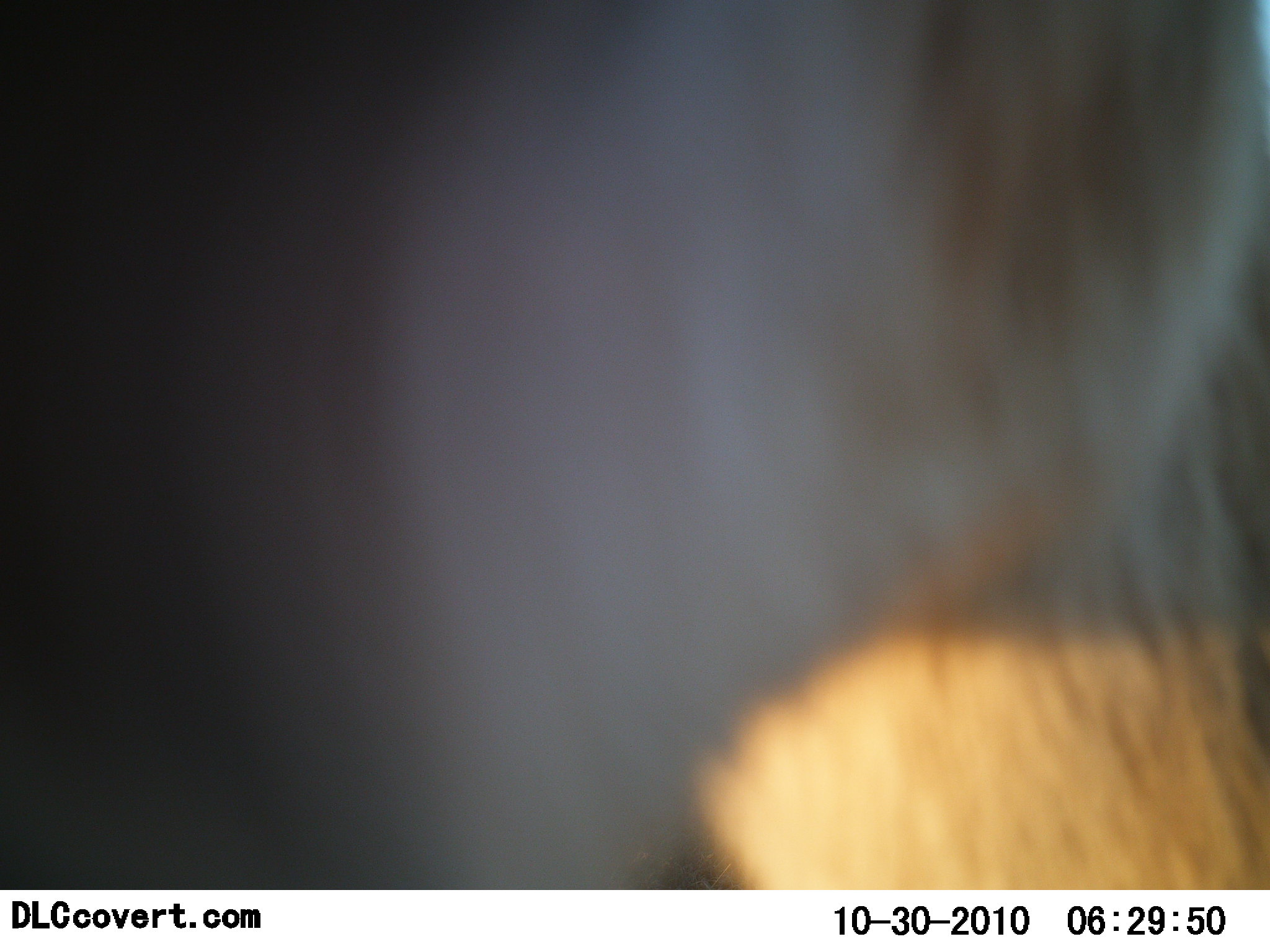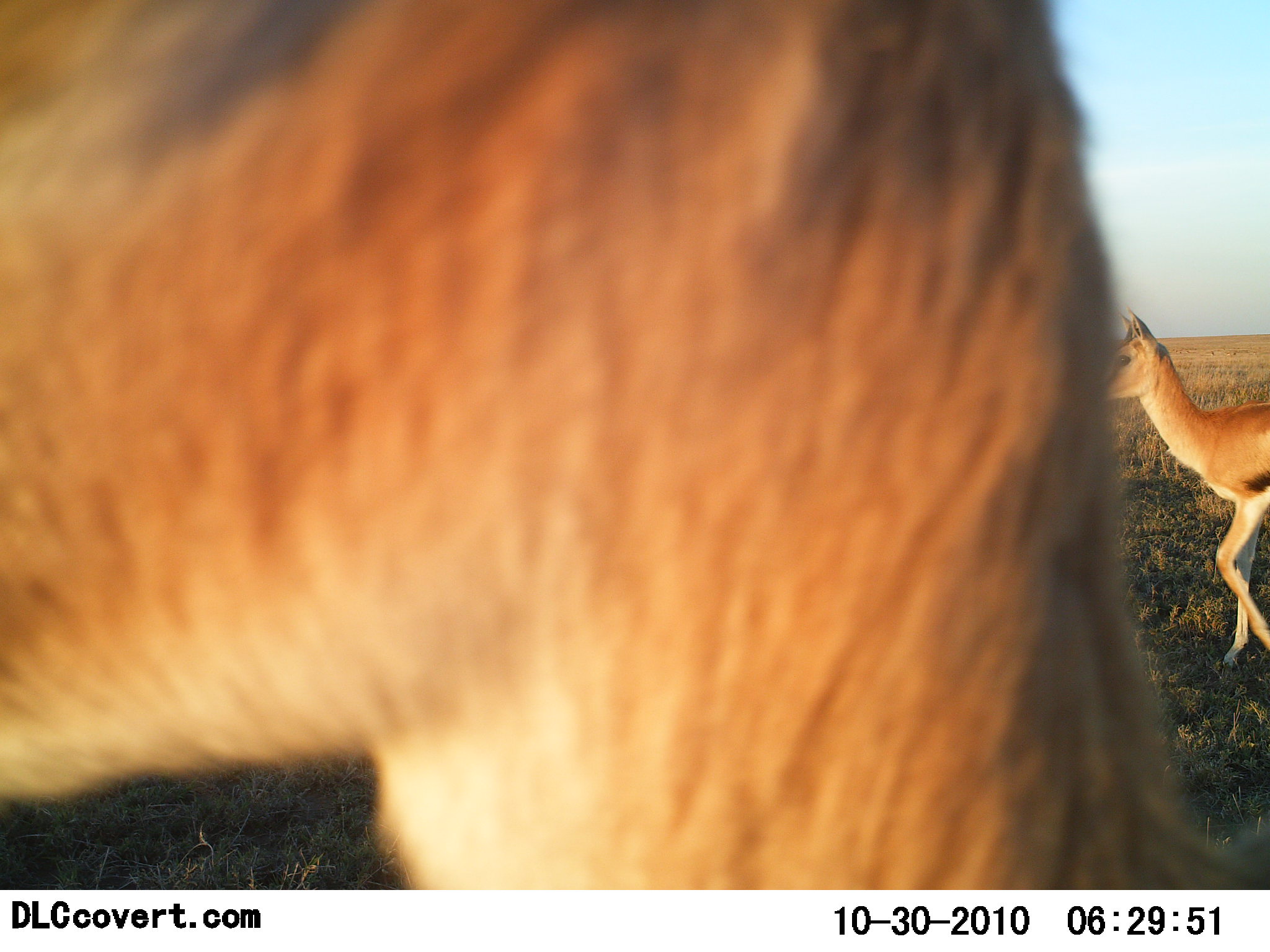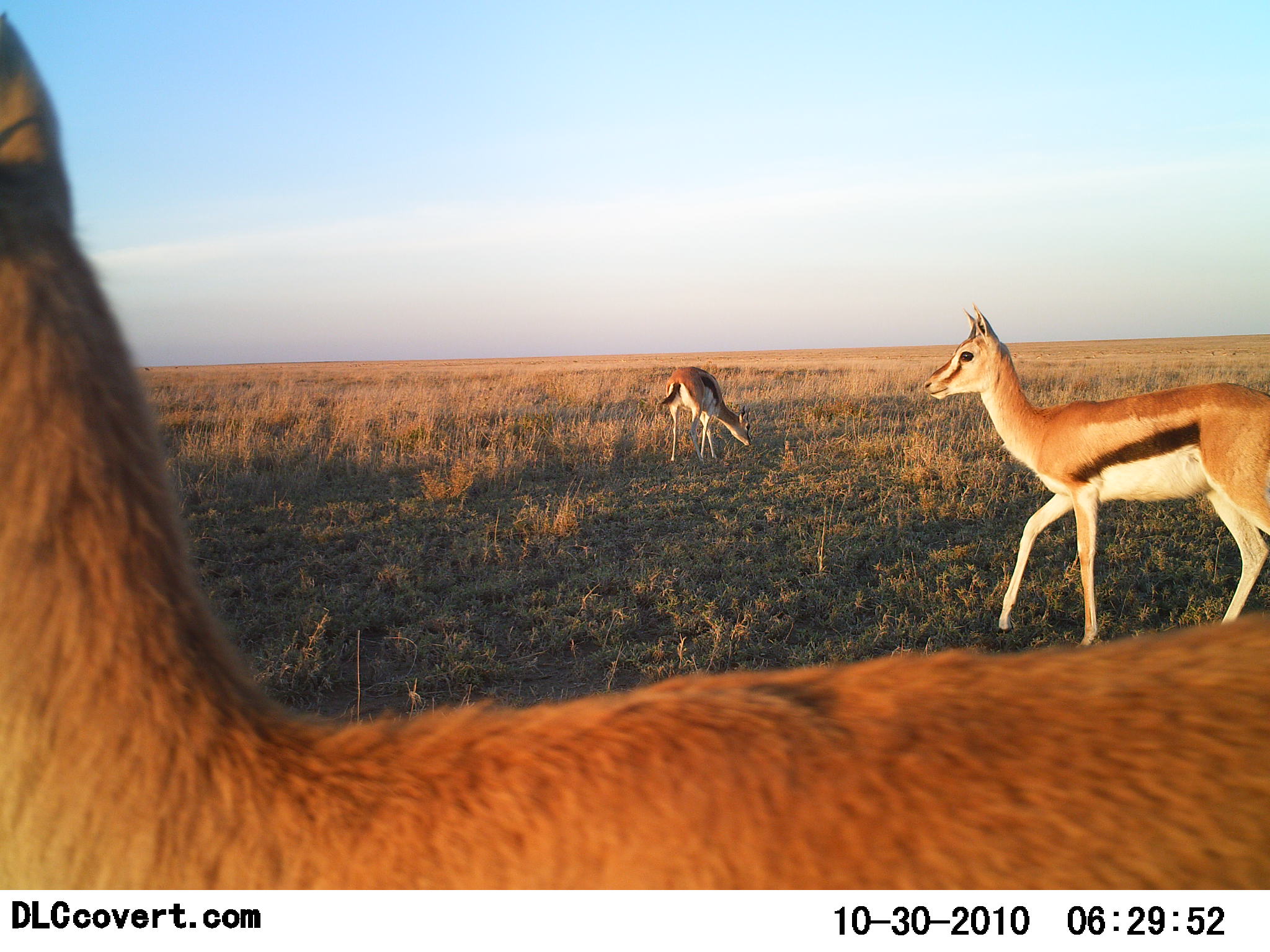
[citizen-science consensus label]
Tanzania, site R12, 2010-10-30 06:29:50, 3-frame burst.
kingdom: Animalia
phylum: Chordata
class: Mammalia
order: Artiodactyla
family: Bovidae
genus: Eudorcas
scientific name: Eudorcas thomsonii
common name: thomson's gazelle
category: gazellethomsons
Gazellethomsons (thomson's gazelle) (Eudorcas thomsonii), count 3. Behavior (volunteer vote fractions): standing 31%, resting 0%, moving 88%, interacting 0%. Young present (vote fraction): 0%. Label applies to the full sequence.